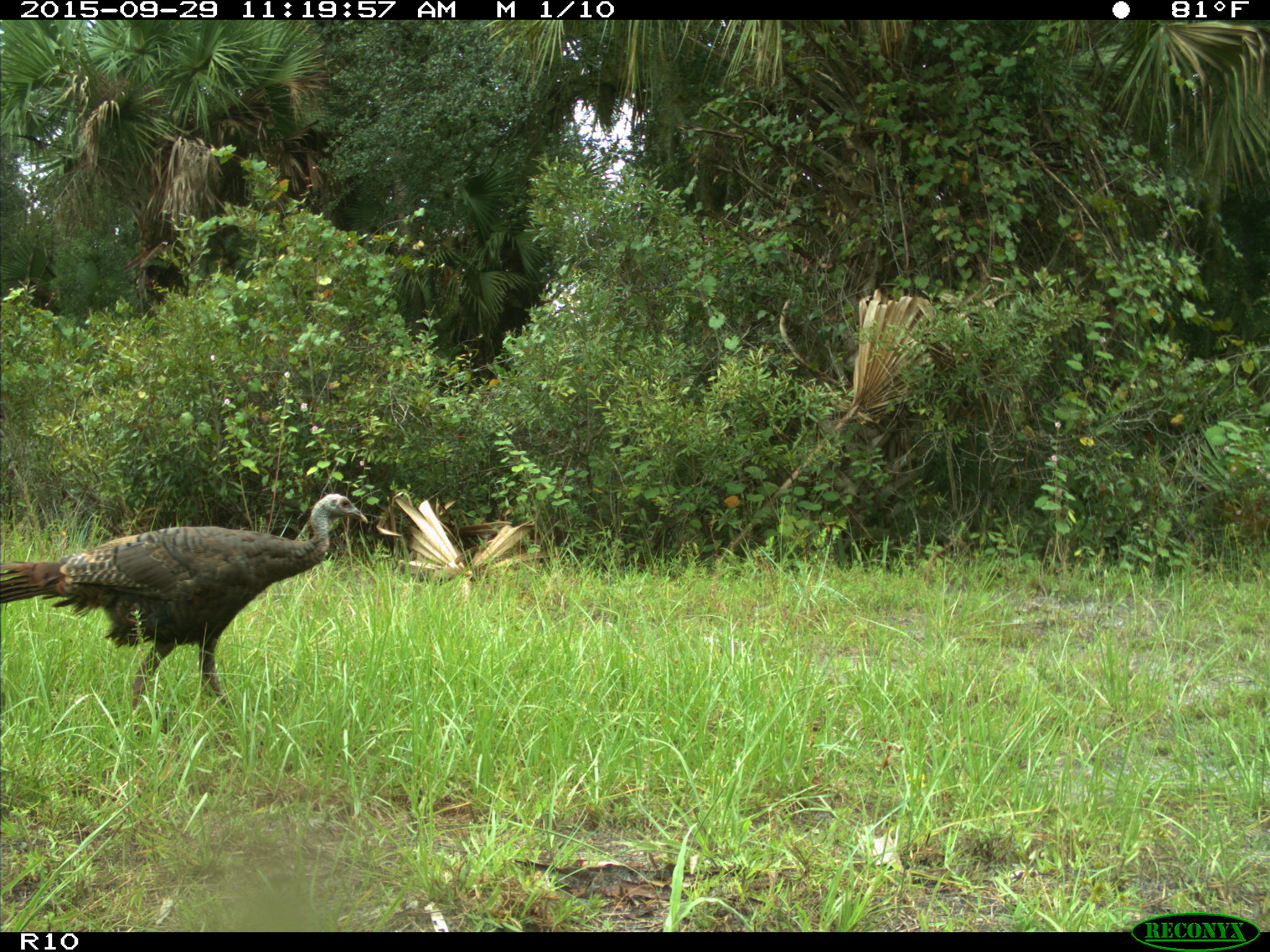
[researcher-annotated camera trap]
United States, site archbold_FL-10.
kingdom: Animalia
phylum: Chordata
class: Aves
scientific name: Aves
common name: birds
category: unidentified bird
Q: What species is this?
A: Unidentified bird (birds) (Aves).